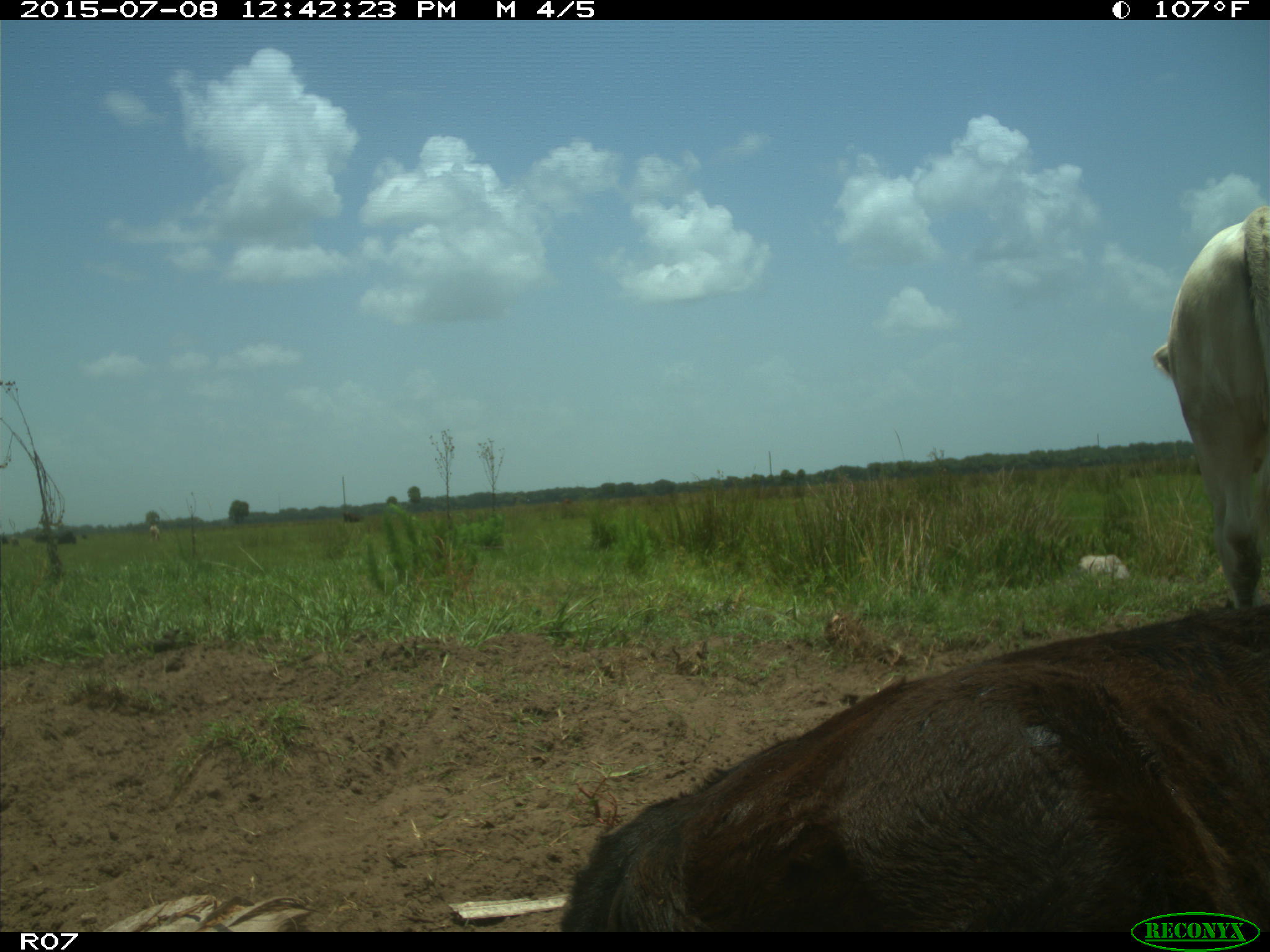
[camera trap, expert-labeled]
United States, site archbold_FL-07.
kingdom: Animalia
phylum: Chordata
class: Mammalia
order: Artiodactyla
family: Bovidae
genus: Bos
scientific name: Bos taurus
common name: domestic cow